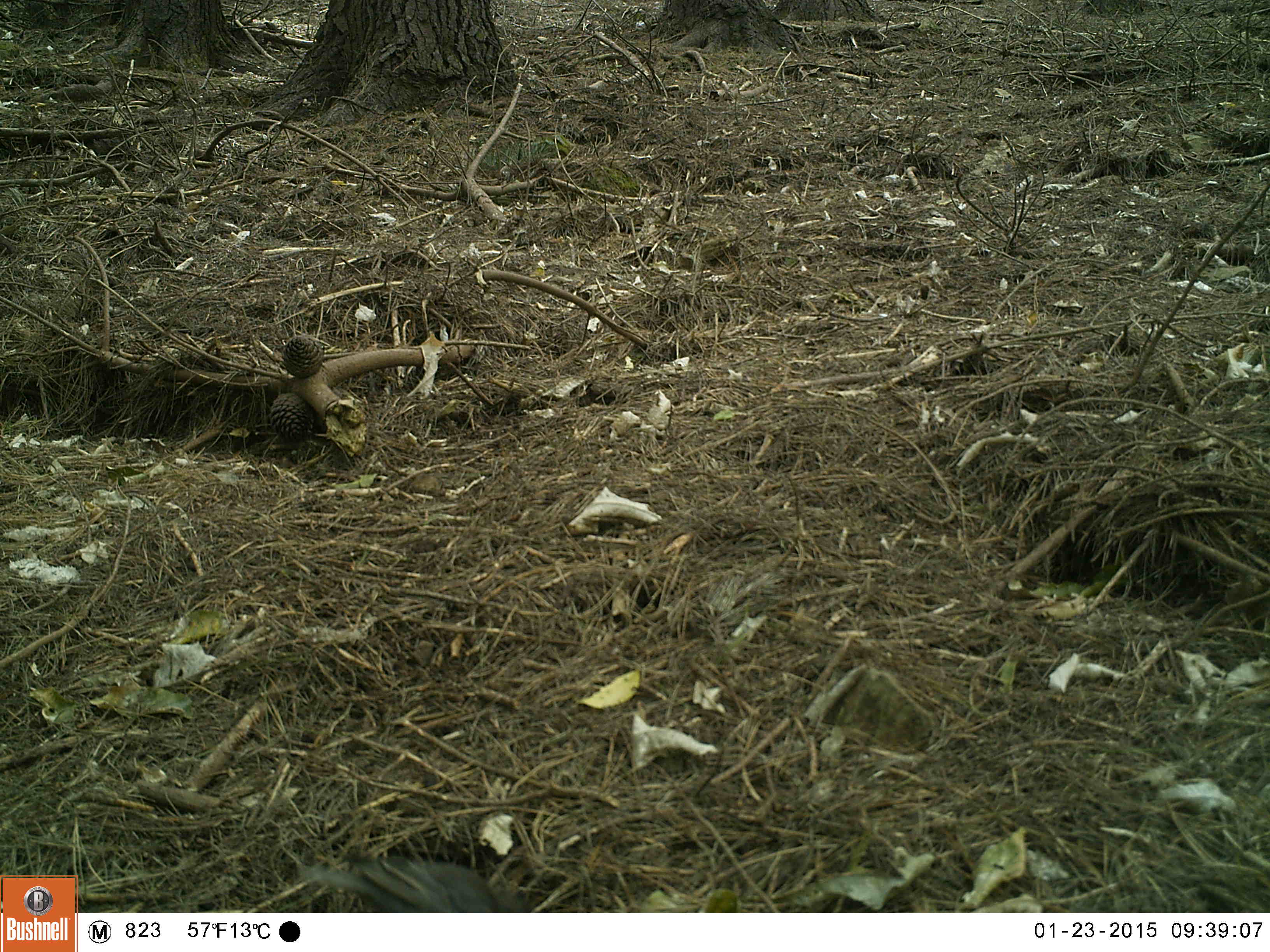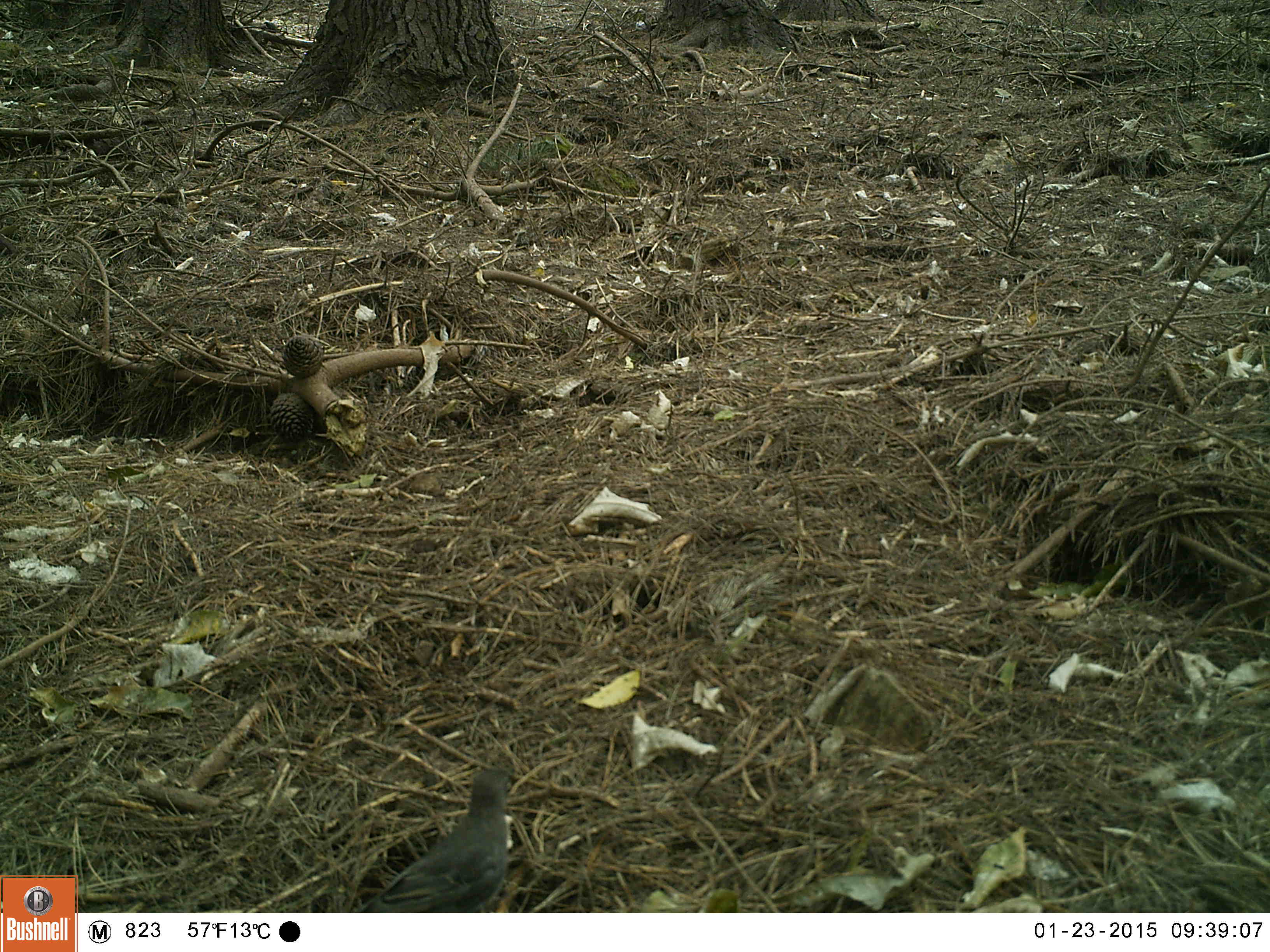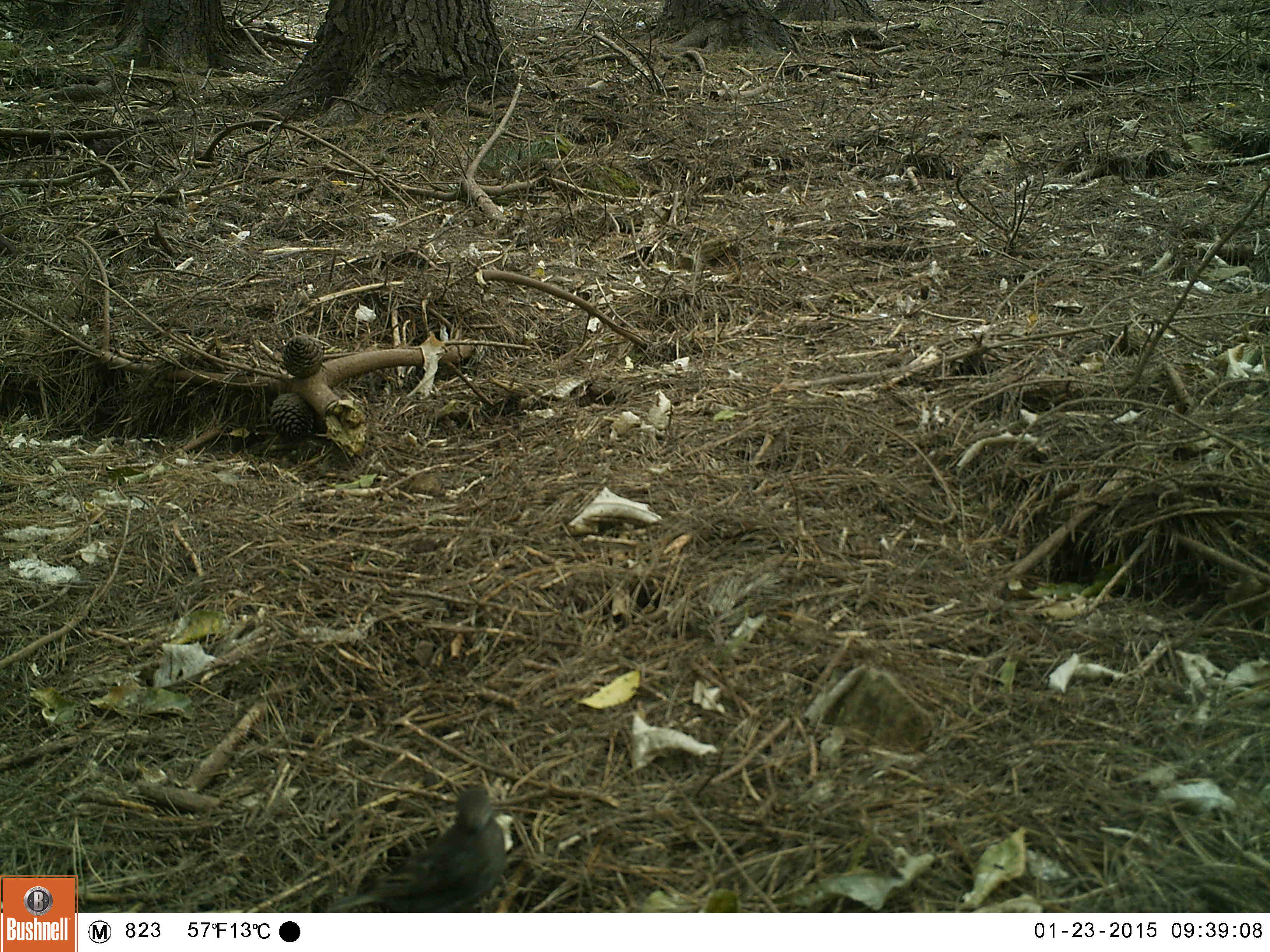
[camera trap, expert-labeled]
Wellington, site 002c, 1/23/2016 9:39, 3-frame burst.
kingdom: Animalia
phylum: Chordata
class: Aves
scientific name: Aves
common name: bird